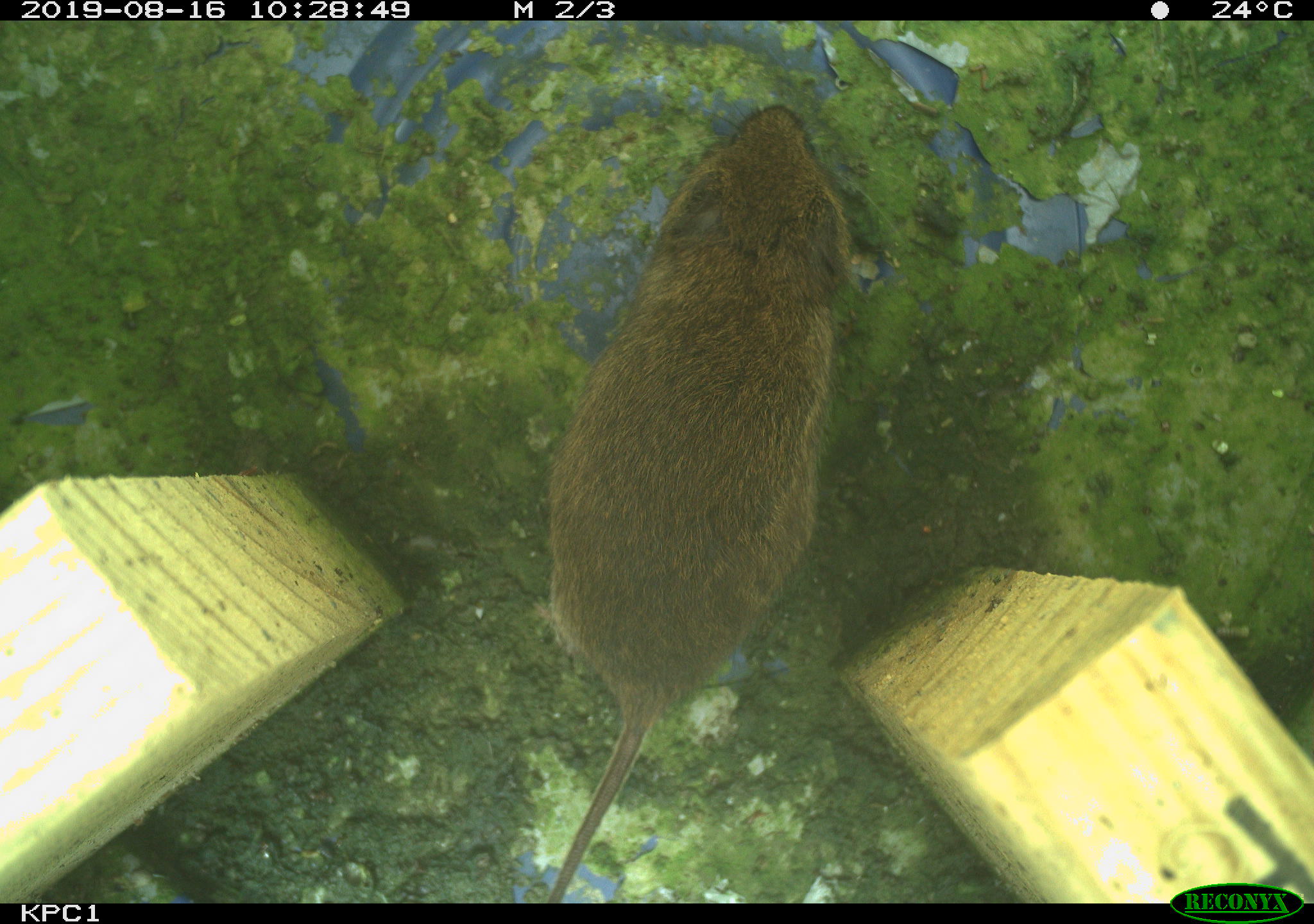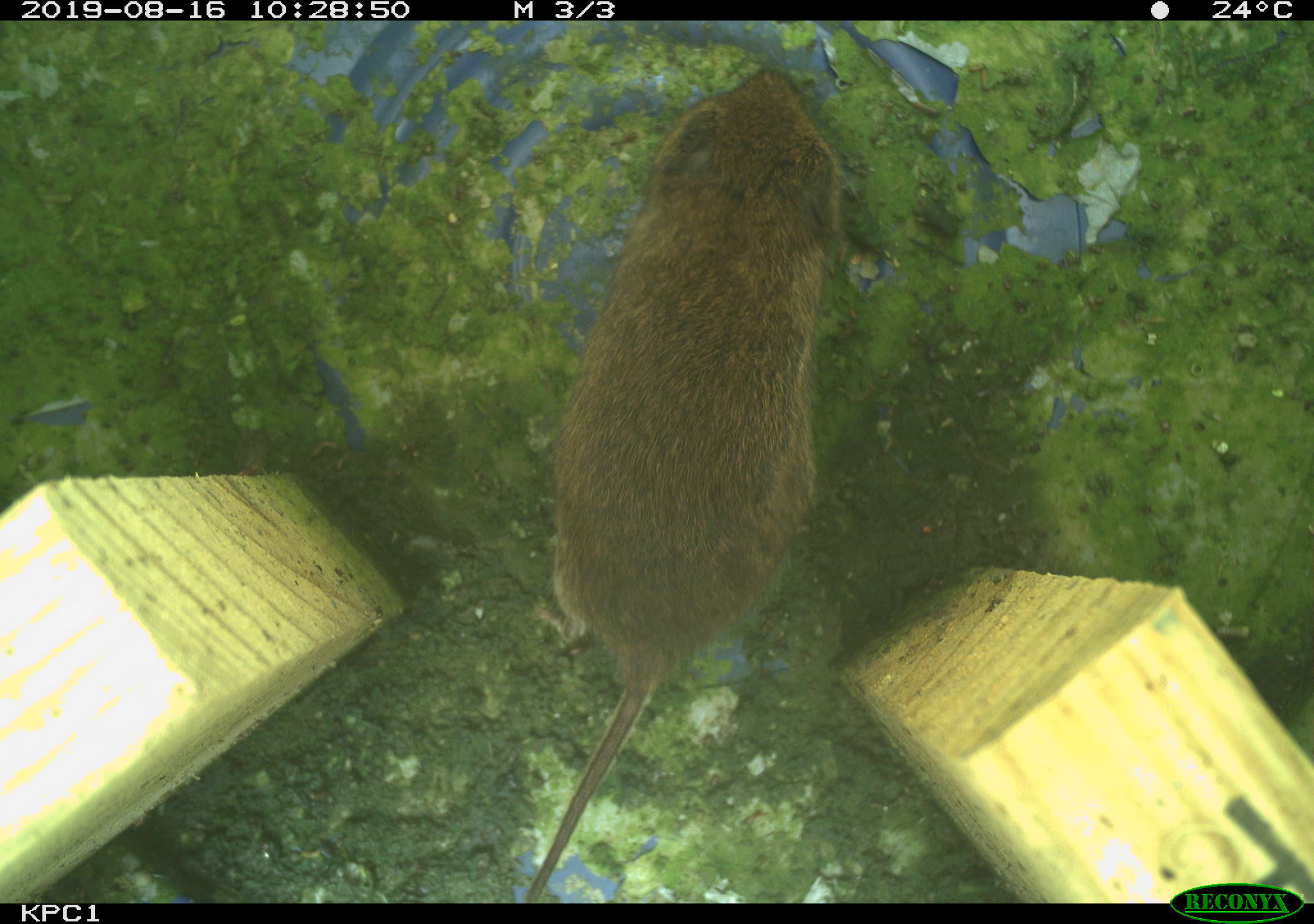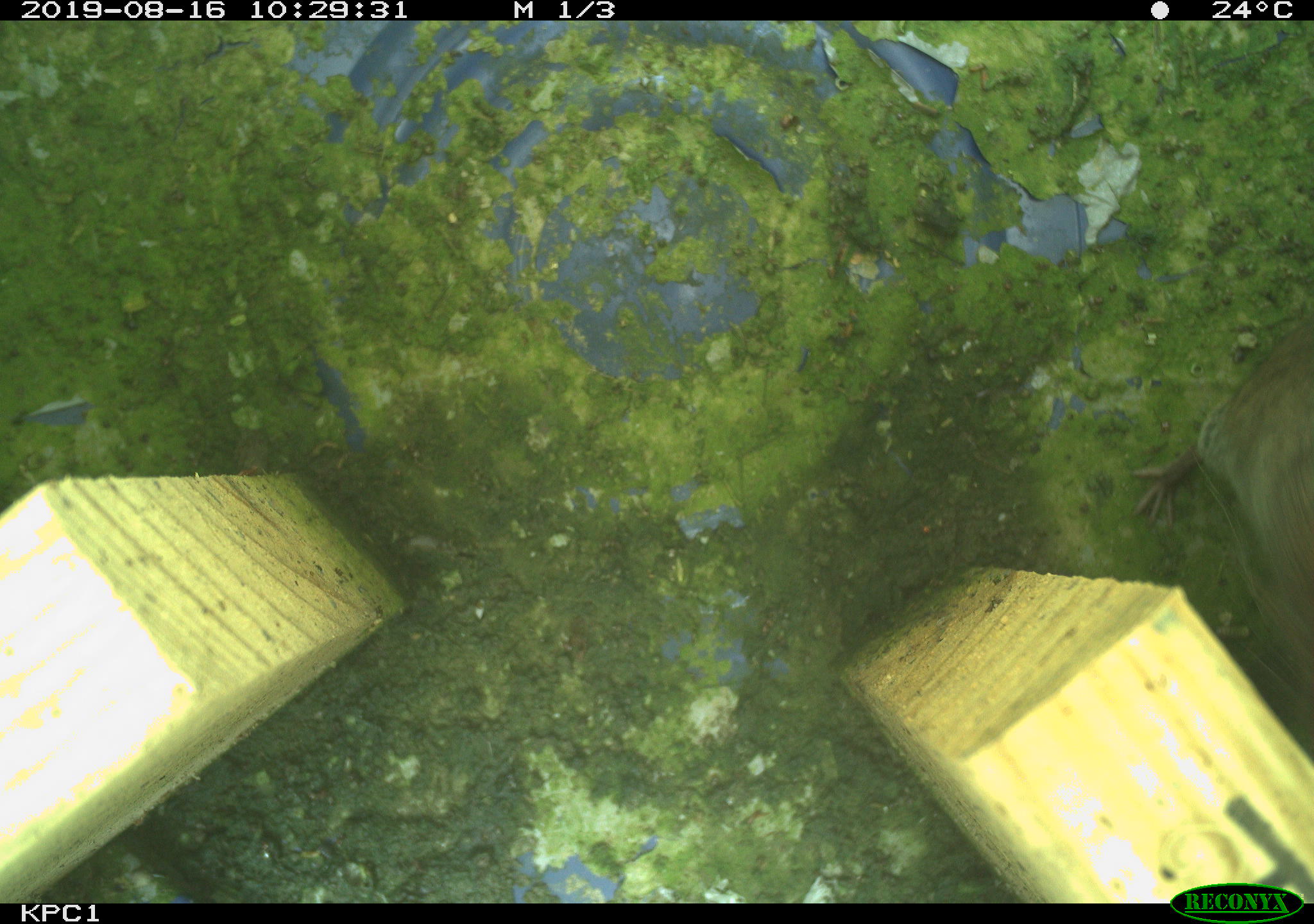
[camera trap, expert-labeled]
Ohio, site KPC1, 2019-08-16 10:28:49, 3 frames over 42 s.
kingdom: Animalia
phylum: Chordata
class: Mammalia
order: Rodentia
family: Cricetidae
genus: Microtus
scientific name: Microtus pennsylvanicus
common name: meadow vole